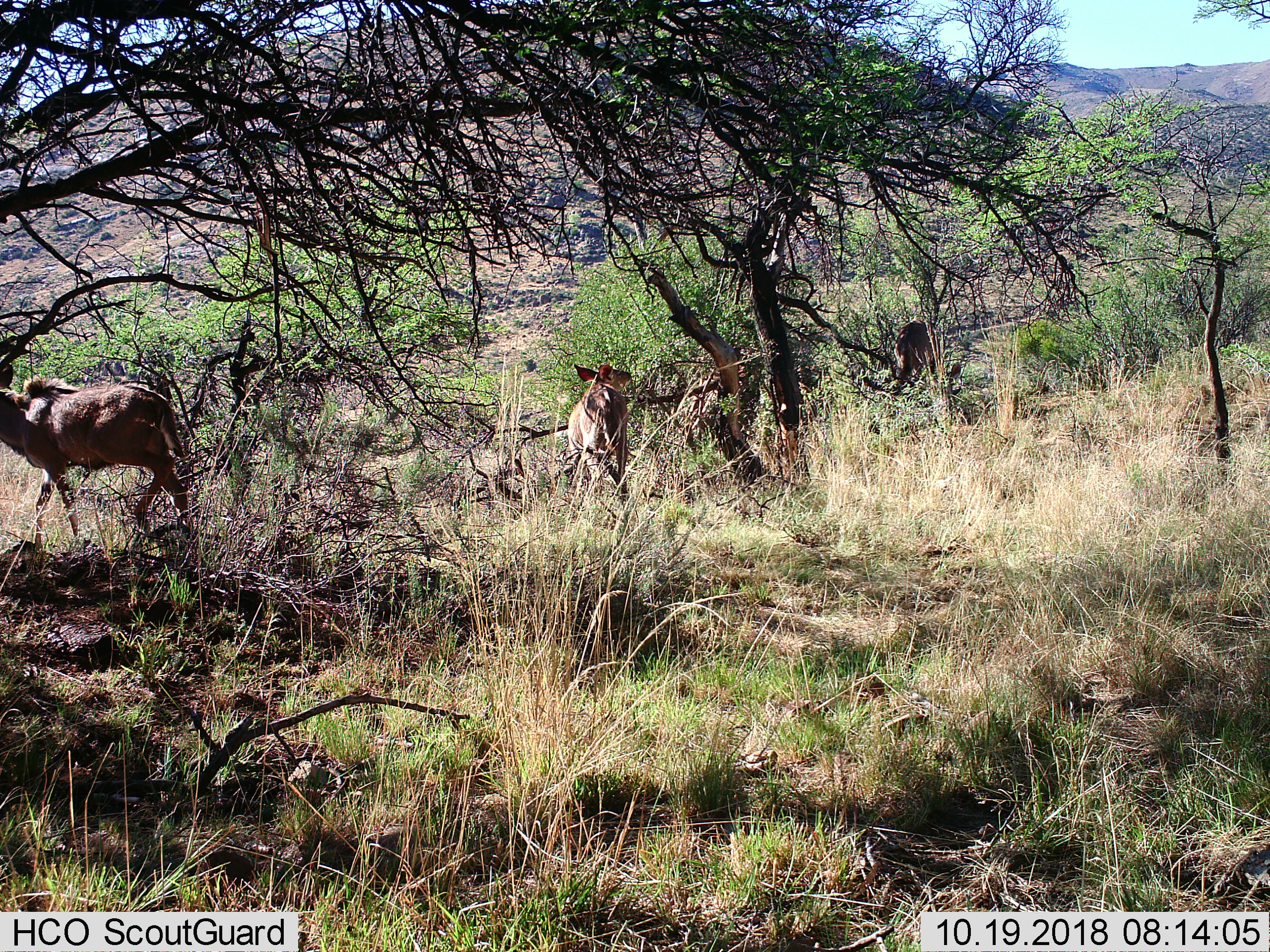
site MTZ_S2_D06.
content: unidentified animal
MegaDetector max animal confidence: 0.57